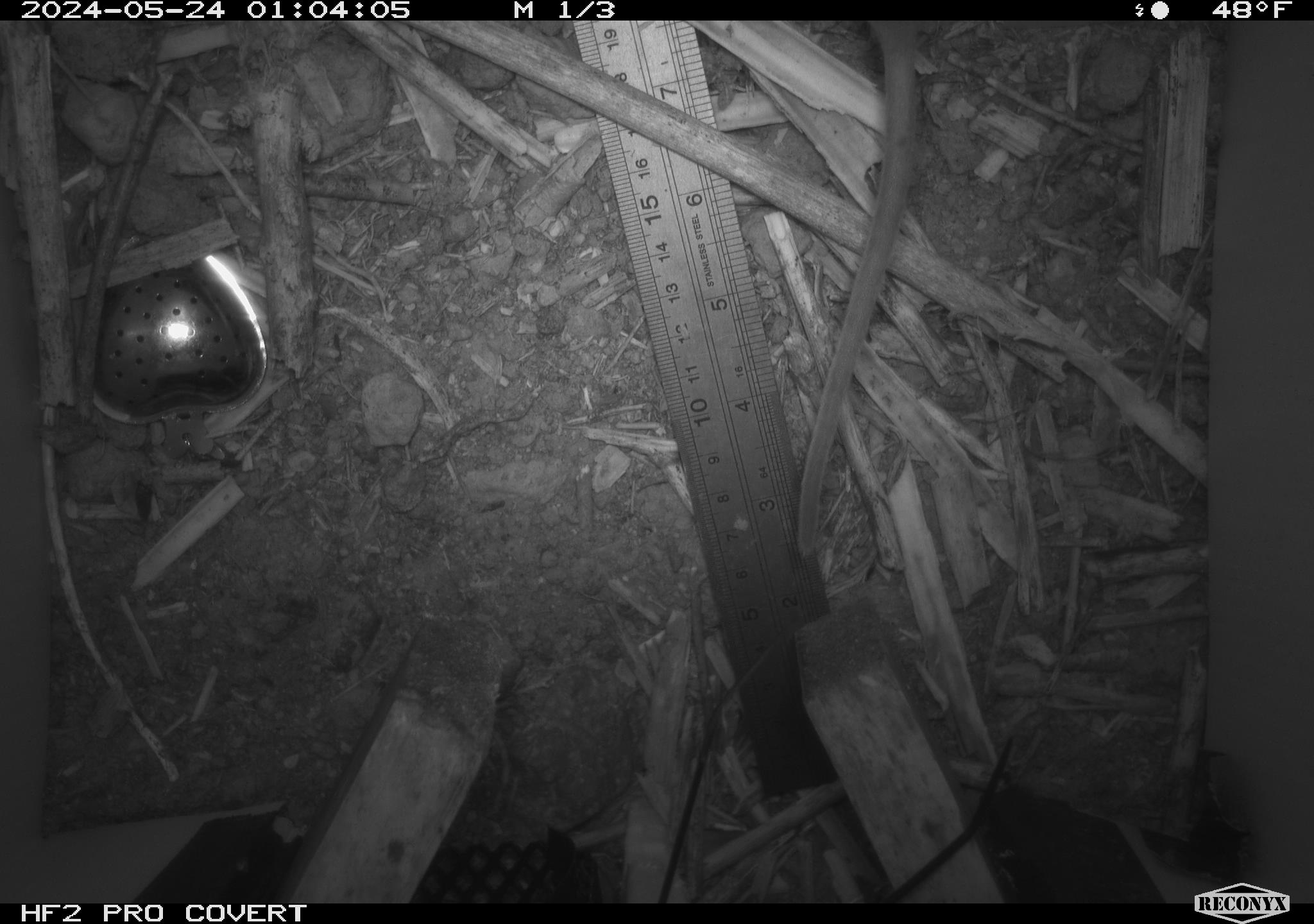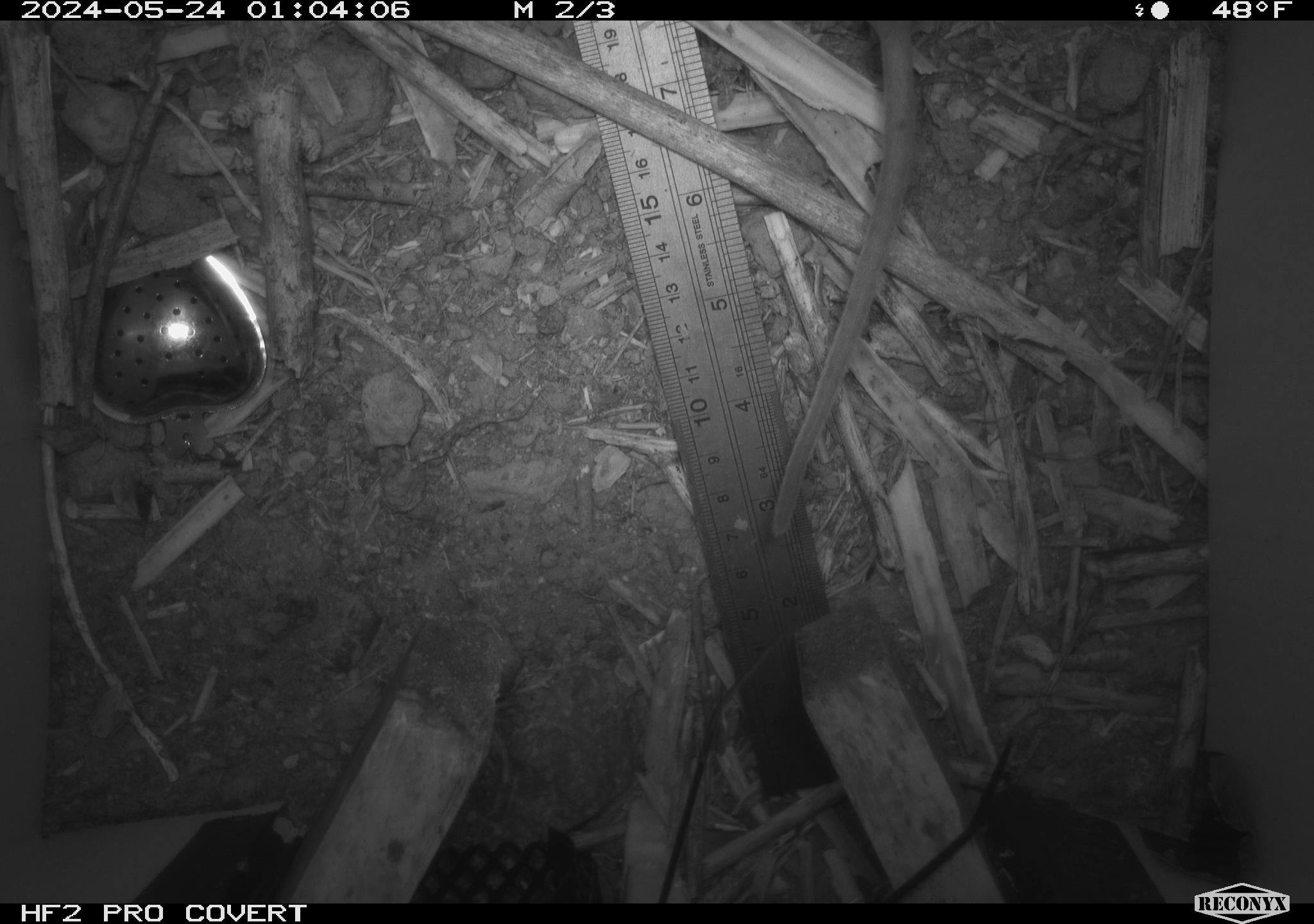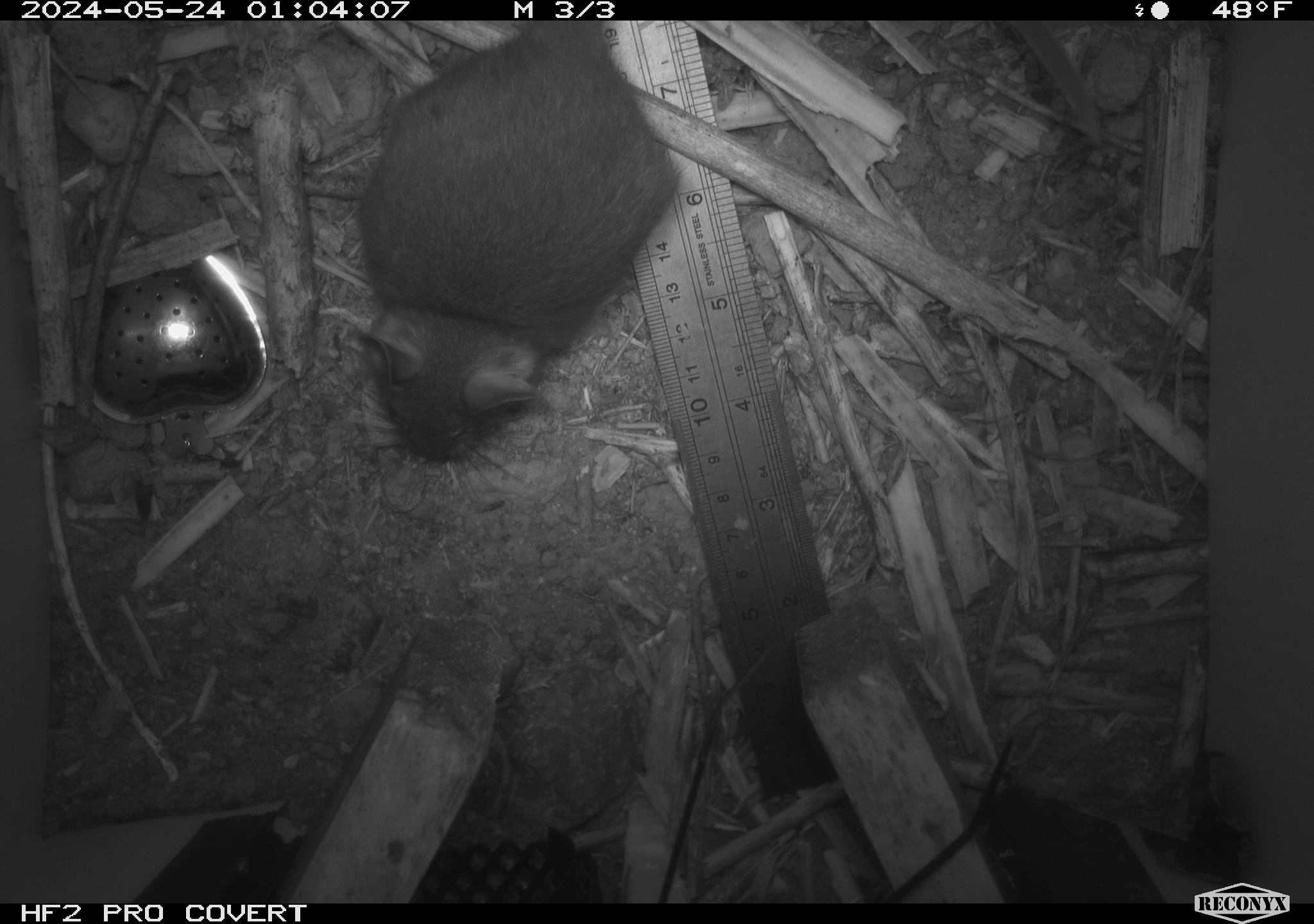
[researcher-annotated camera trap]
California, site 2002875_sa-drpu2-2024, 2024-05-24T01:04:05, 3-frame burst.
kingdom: Animalia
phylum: Chordata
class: Mammalia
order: Rodentia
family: Cricetidae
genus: Neotoma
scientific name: Neotoma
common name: pack rat or woodrat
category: neotoma species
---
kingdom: Animalia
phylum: Chordata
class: Mammalia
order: Rodentia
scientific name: Rodentia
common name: rodent